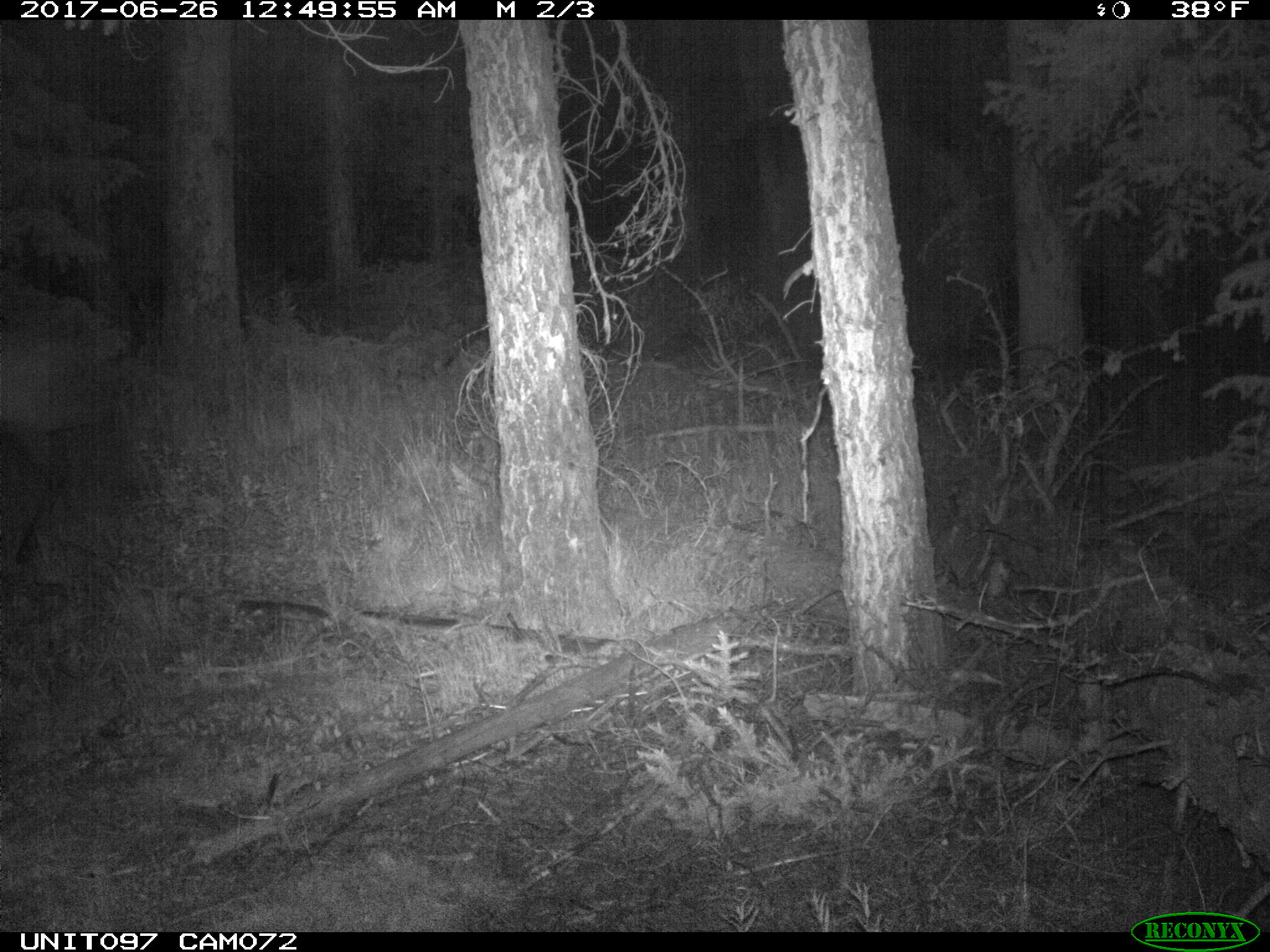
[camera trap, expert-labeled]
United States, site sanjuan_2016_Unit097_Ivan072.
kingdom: Animalia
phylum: Chordata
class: Mammalia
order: Artiodactyla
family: Cervidae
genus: Cervus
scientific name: Cervus elaphus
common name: red deer